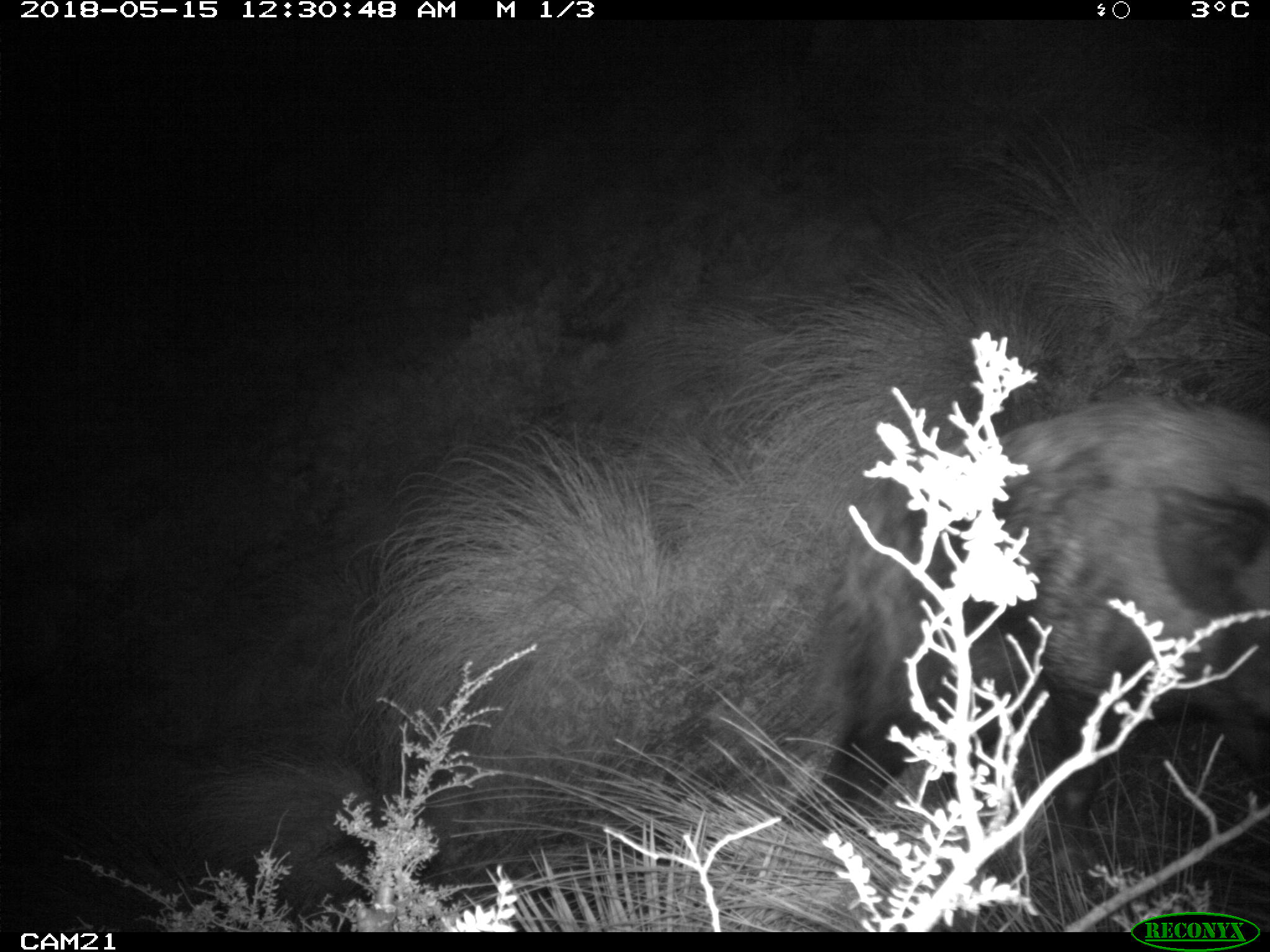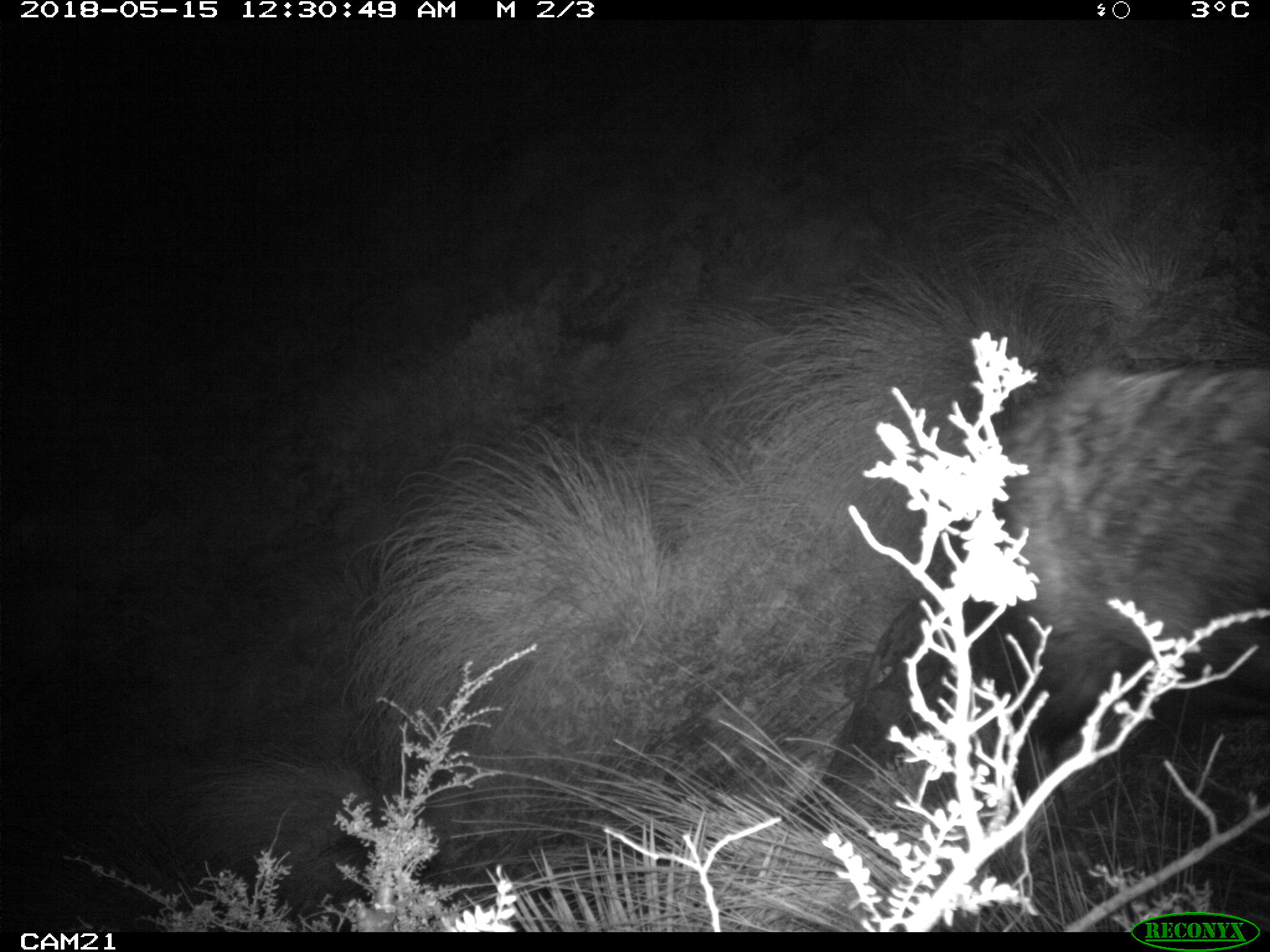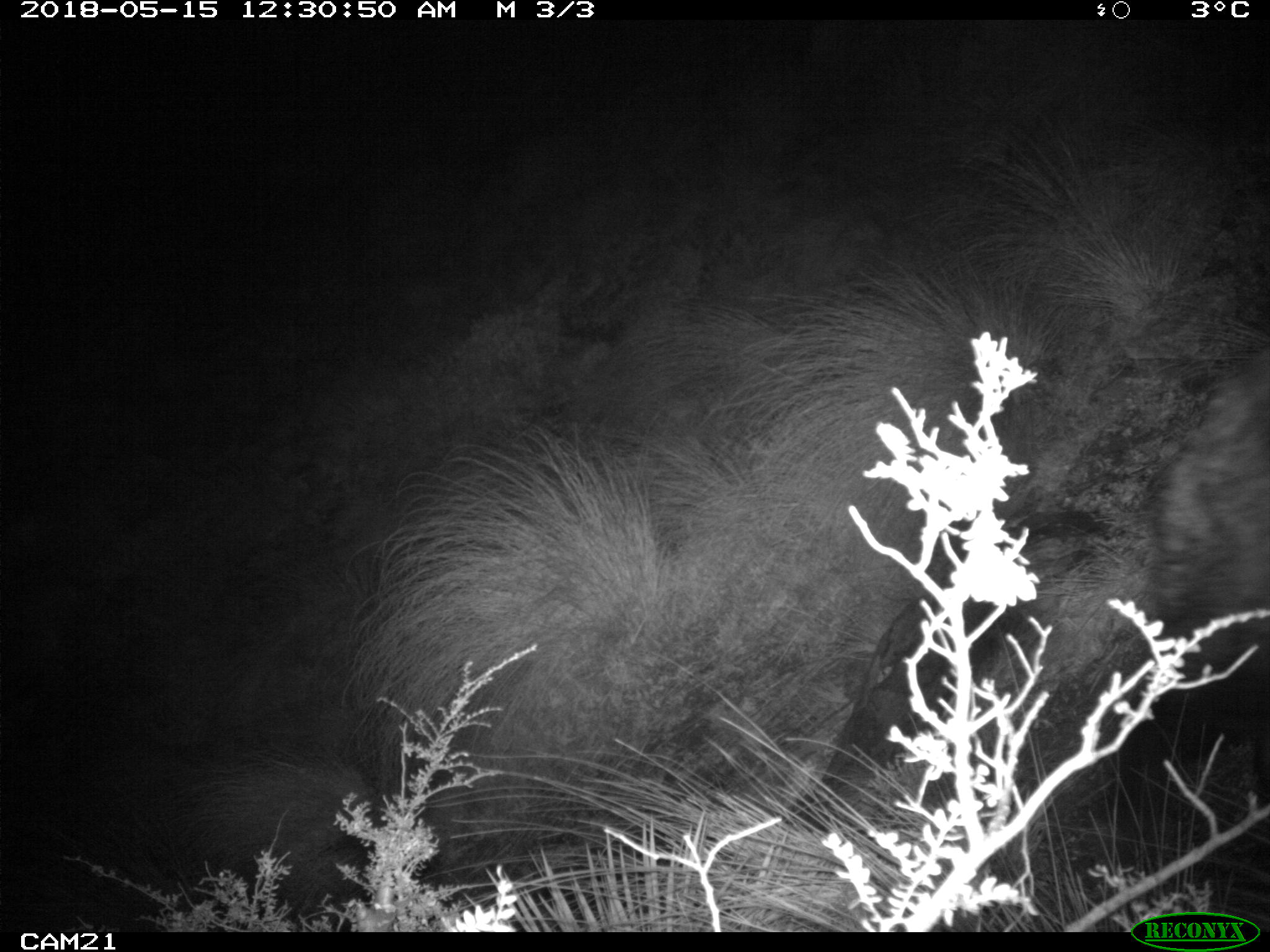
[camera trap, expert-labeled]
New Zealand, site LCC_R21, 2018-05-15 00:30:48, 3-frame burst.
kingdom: Animalia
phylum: Chordata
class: Mammalia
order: Artiodactyla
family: Suidae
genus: Sus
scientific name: Sus scrofa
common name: pig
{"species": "pig (Sus scrofa)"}